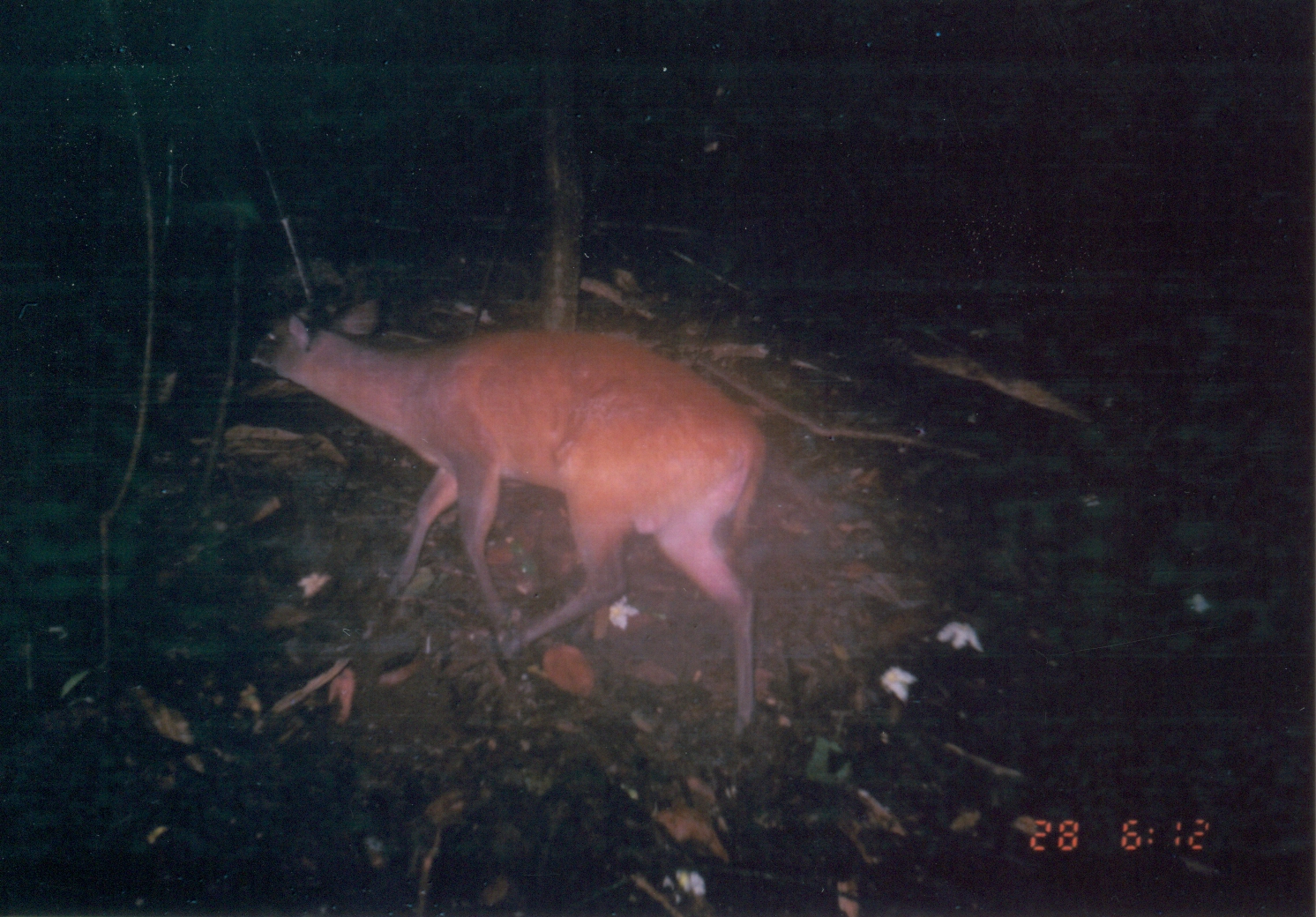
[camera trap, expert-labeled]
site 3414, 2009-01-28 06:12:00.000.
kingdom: Animalia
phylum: Chordata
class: Mammalia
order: Artiodactyla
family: Bovidae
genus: Cephalophus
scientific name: Cephalophus harveyi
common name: harvey's duiker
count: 1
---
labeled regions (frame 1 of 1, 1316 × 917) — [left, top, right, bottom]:
cephalophus harveyi: [244, 293, 771, 738]